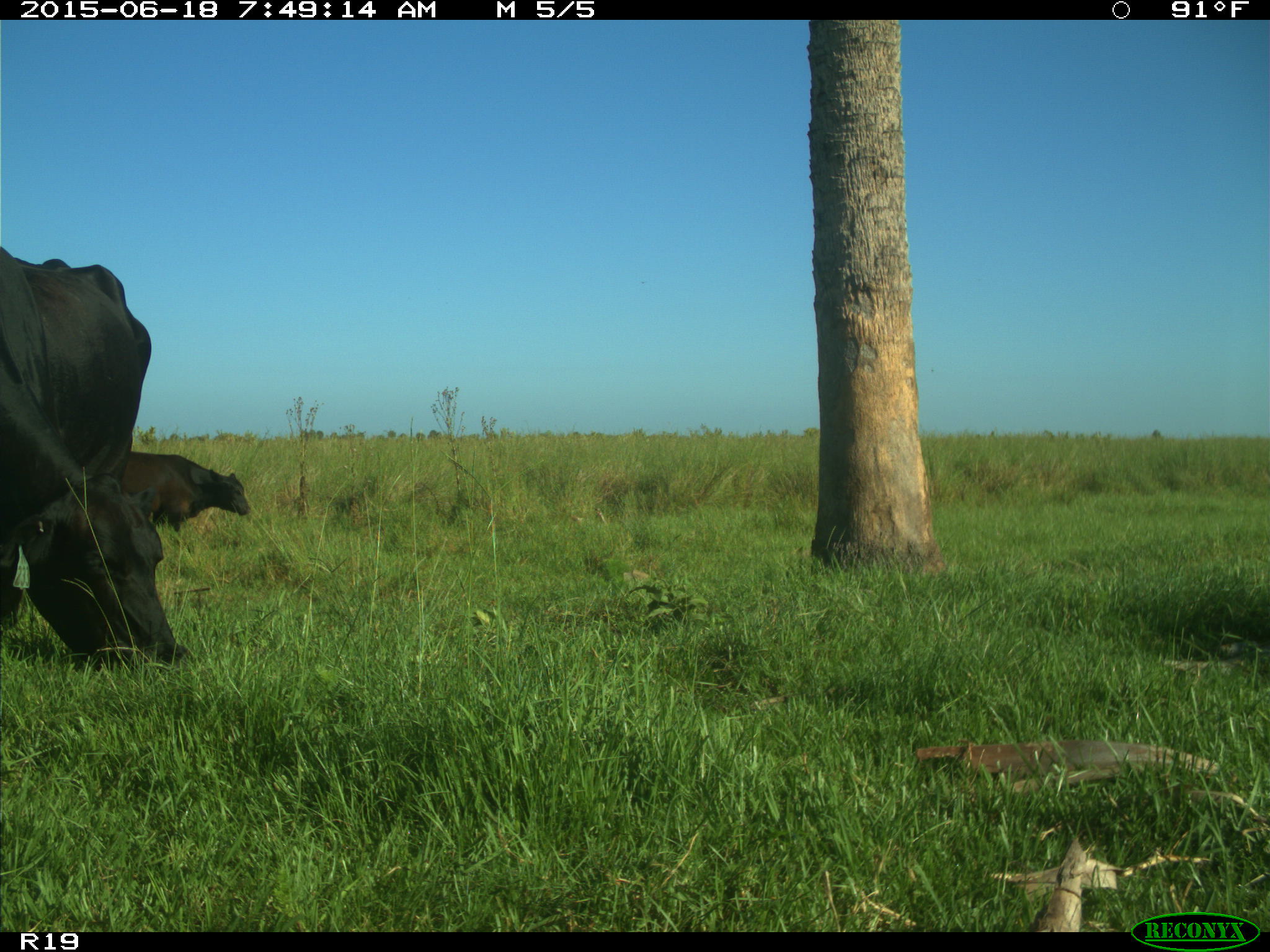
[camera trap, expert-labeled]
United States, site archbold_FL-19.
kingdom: Animalia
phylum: Chordata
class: Mammalia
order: Artiodactyla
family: Bovidae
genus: Bos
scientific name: Bos taurus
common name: domestic cow